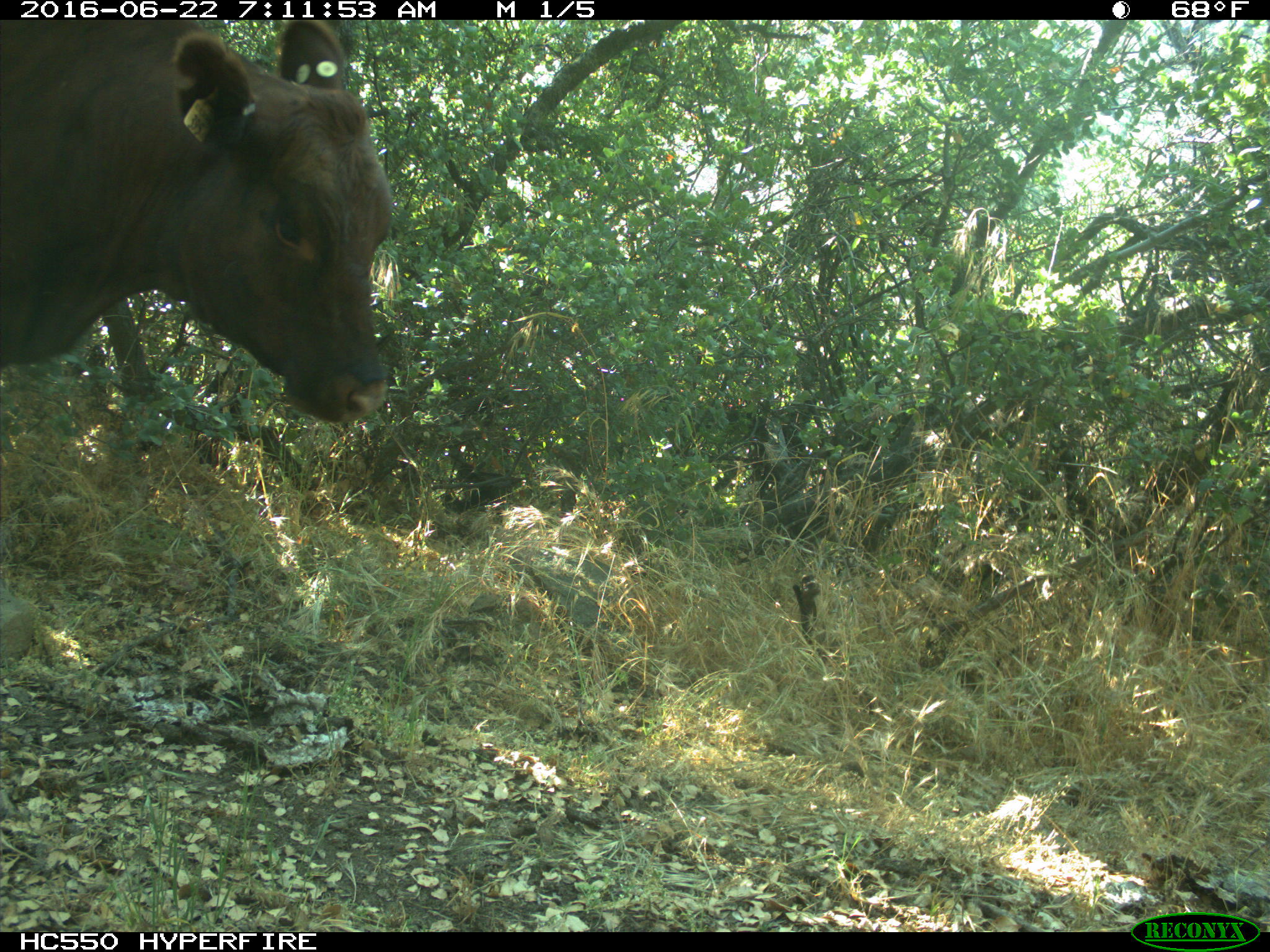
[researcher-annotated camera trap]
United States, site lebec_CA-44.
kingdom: Animalia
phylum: Chordata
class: Mammalia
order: Artiodactyla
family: Bovidae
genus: Bos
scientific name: Bos taurus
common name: domestic cow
Bos taurus (domestic cow).